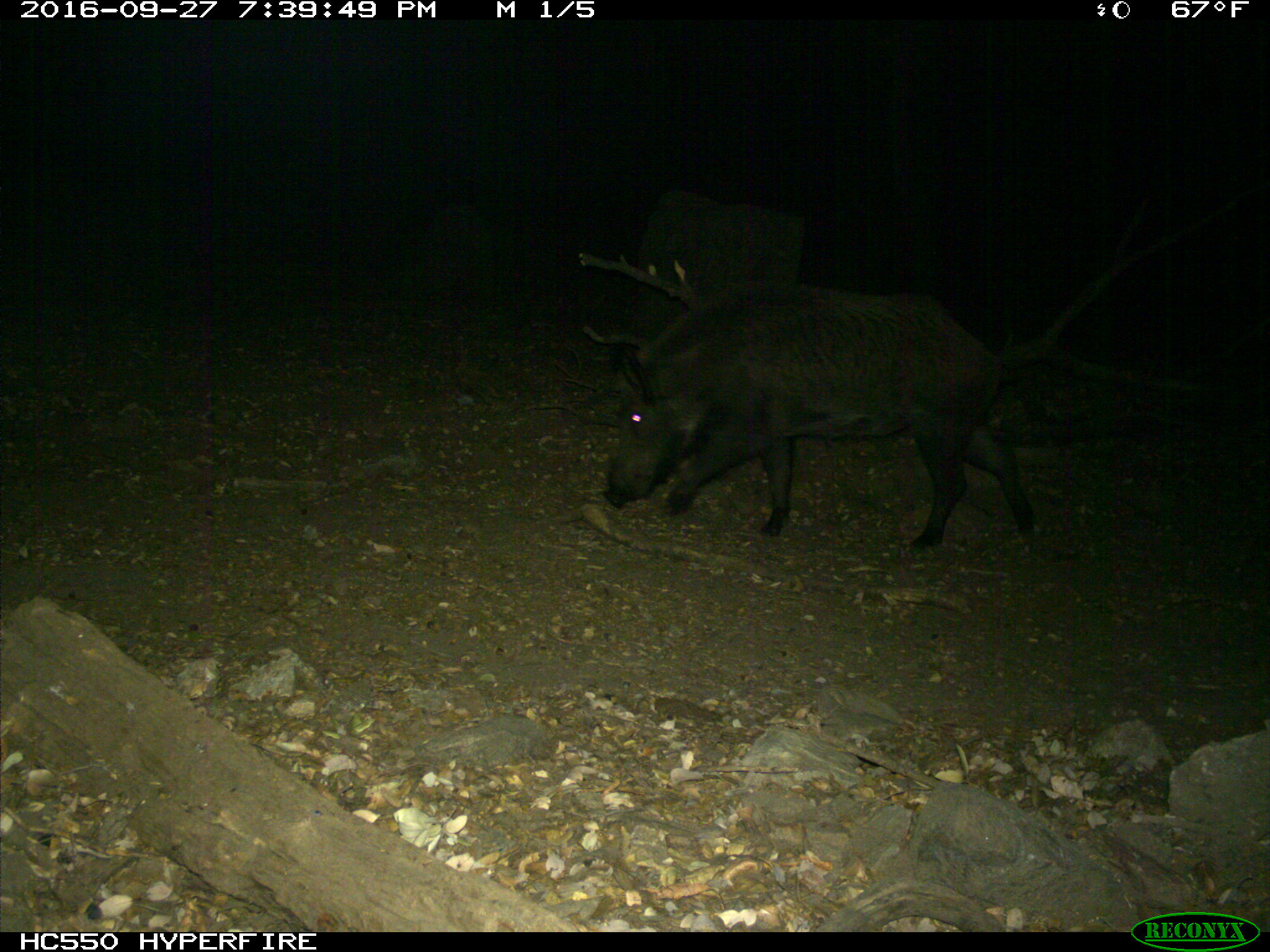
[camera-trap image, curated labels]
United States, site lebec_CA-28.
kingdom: Animalia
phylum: Chordata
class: Mammalia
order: Artiodactyla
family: Suidae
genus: Sus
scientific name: Sus scrofa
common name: wild boar